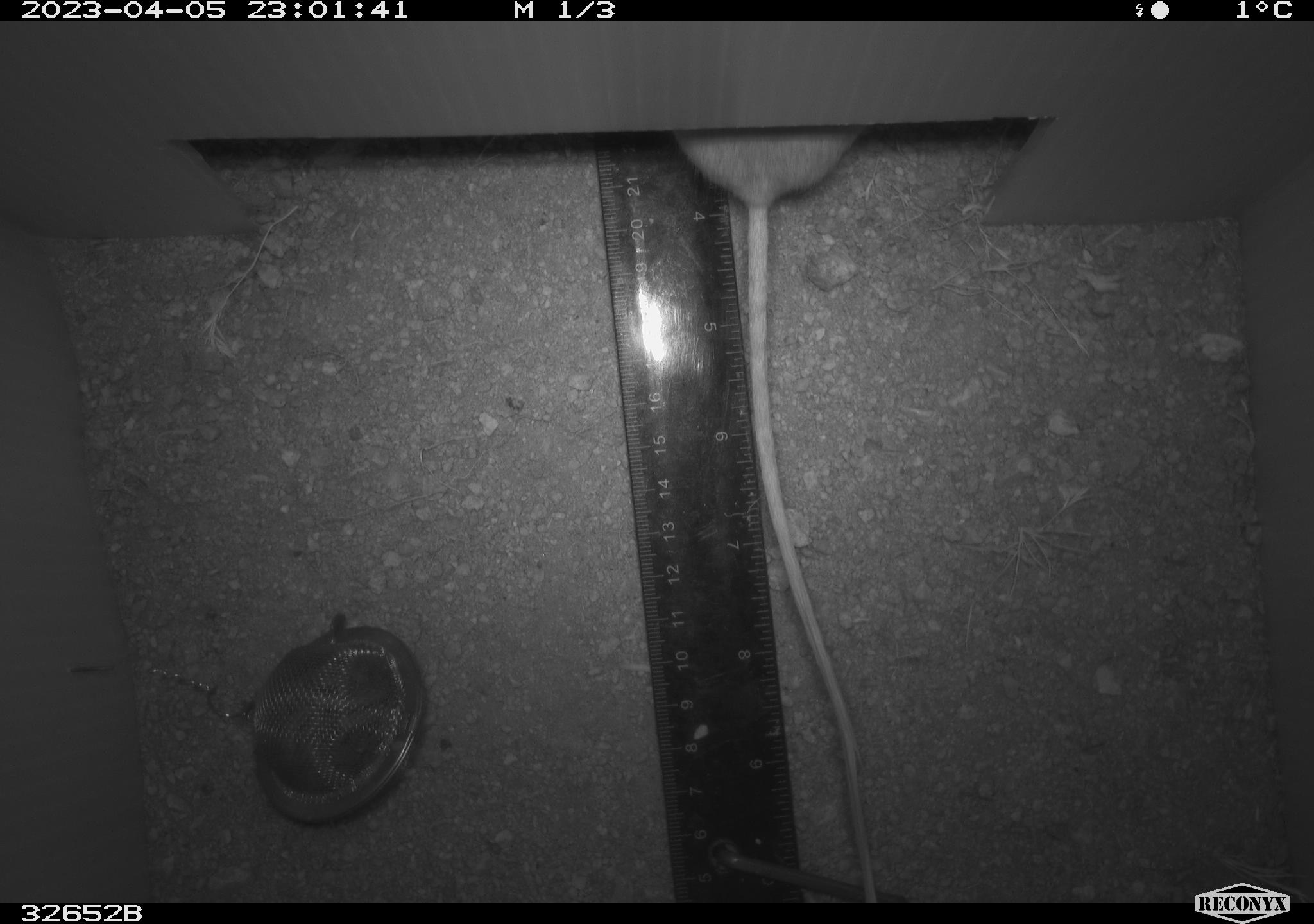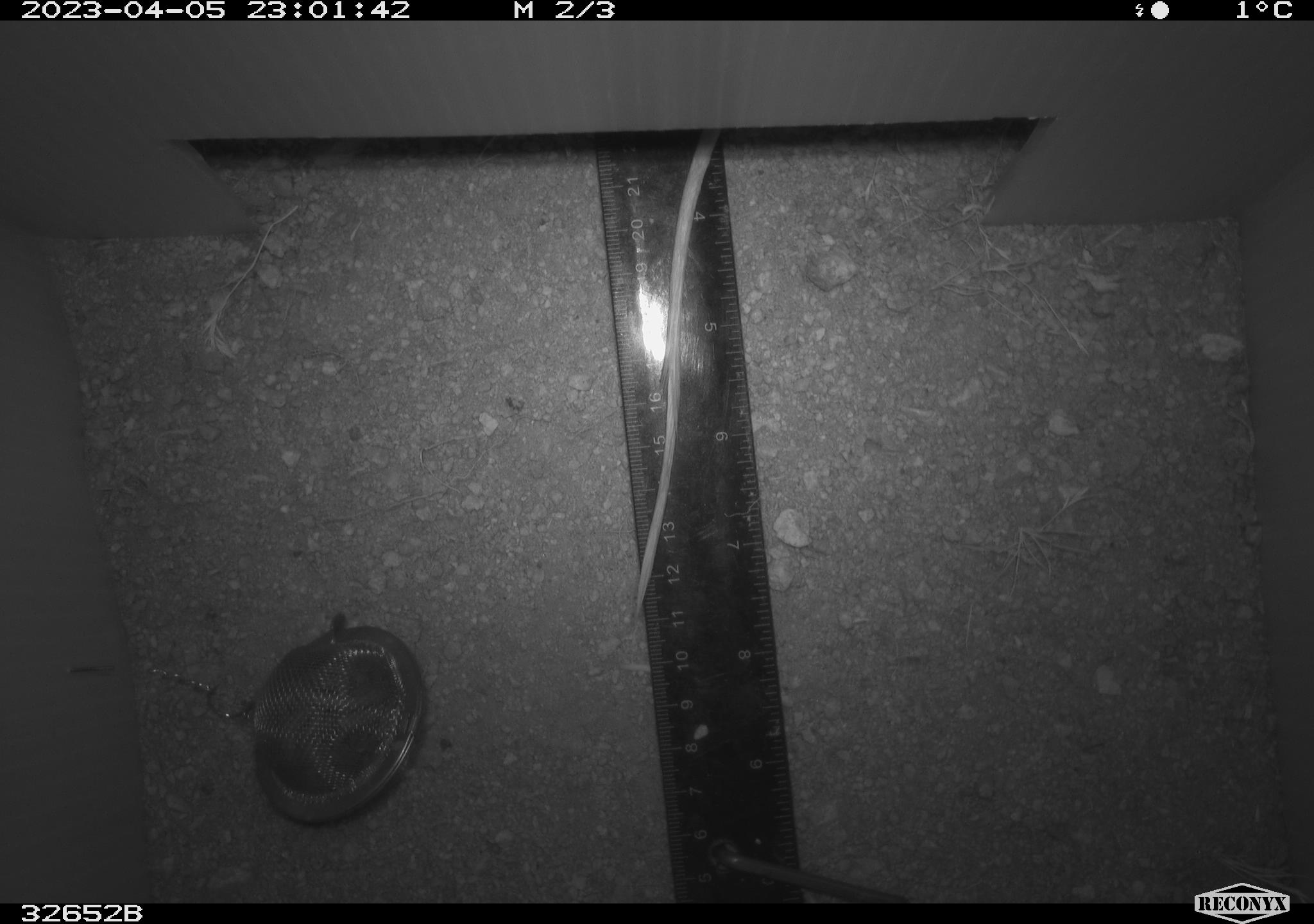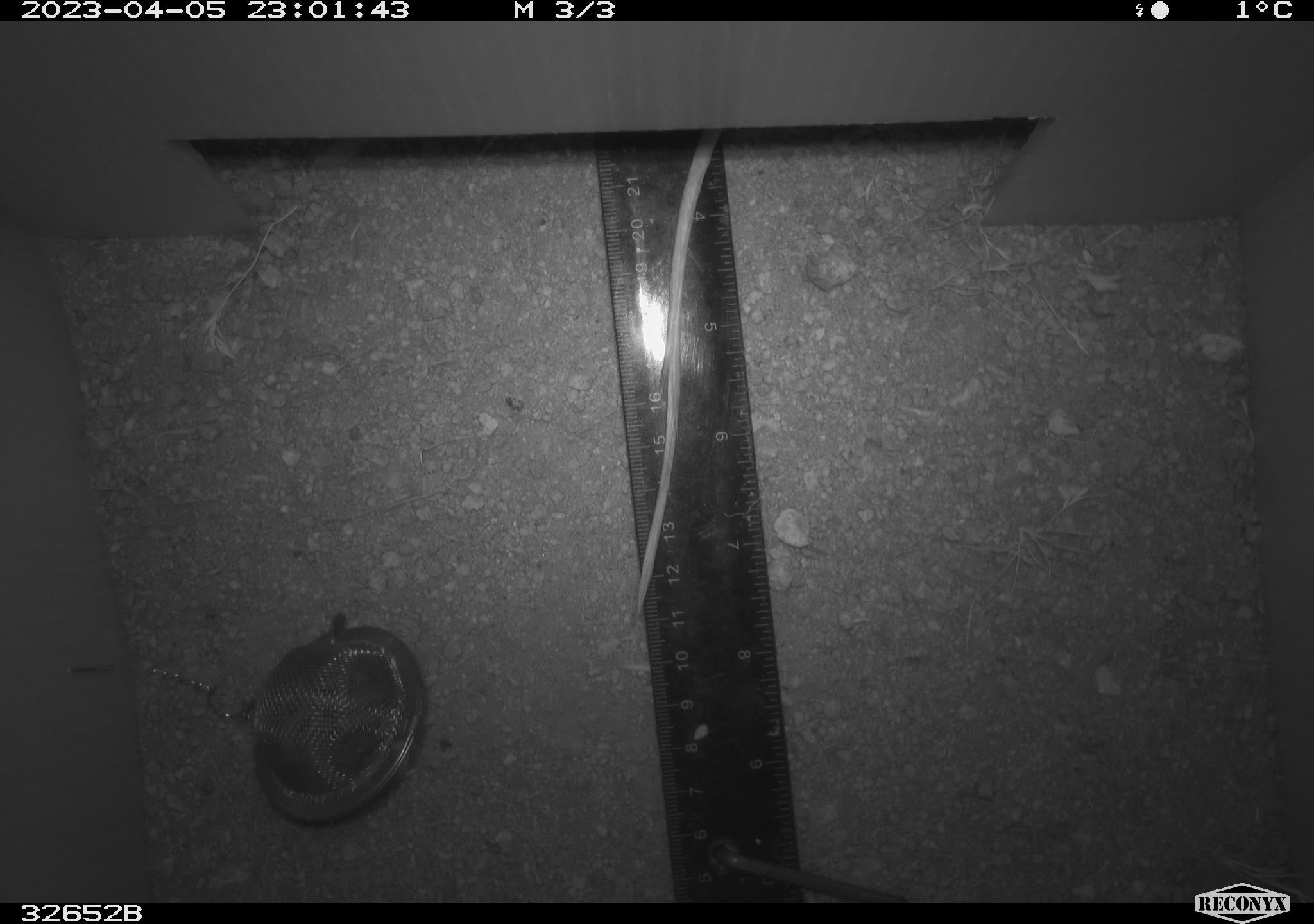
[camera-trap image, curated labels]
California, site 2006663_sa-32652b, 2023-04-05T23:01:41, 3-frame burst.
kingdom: Animalia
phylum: Chordata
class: Mammalia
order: Rodentia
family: Heteromyidae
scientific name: Heteromyidae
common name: kangaroo rats and pocket mice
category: heteromyidae family